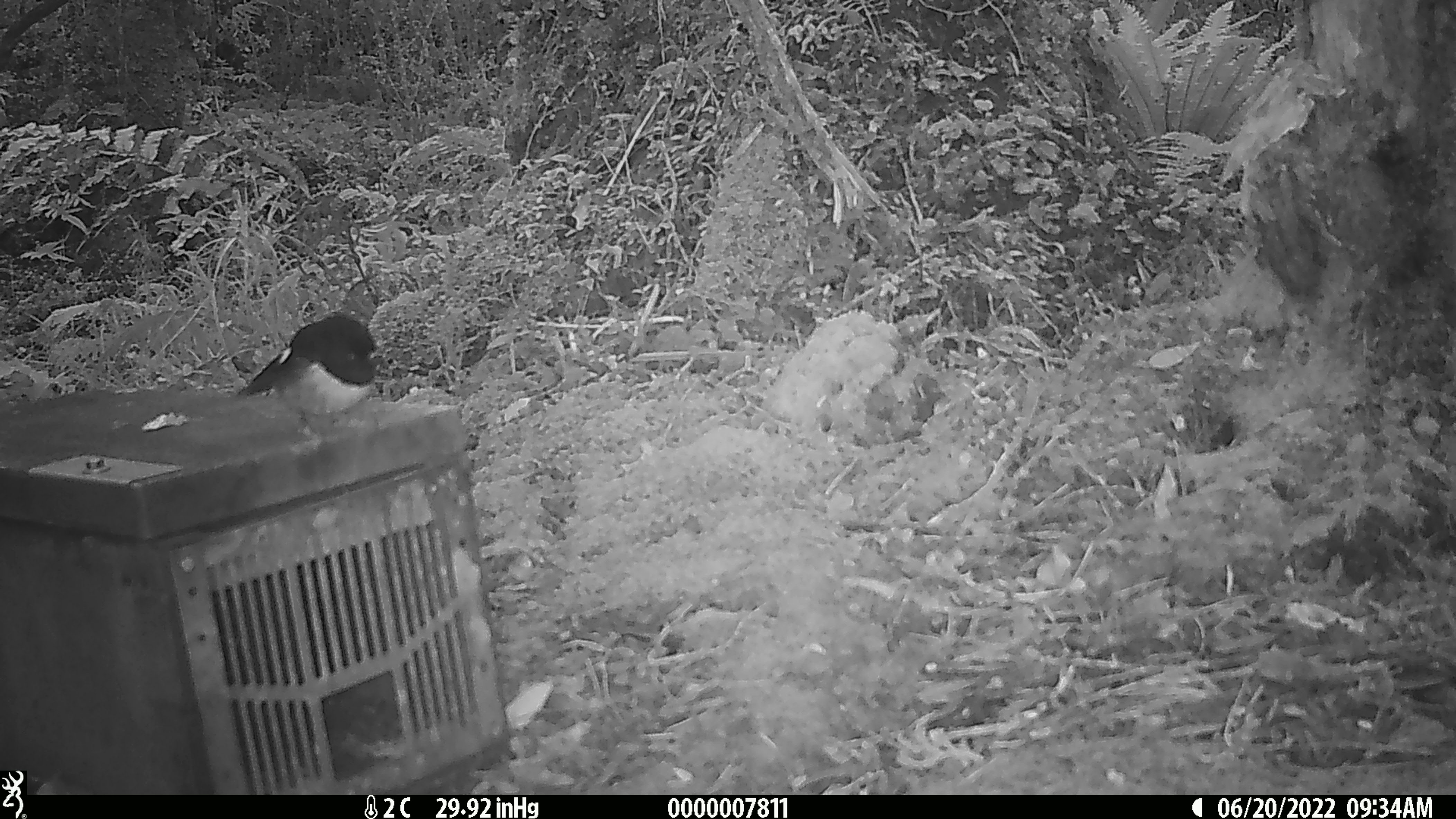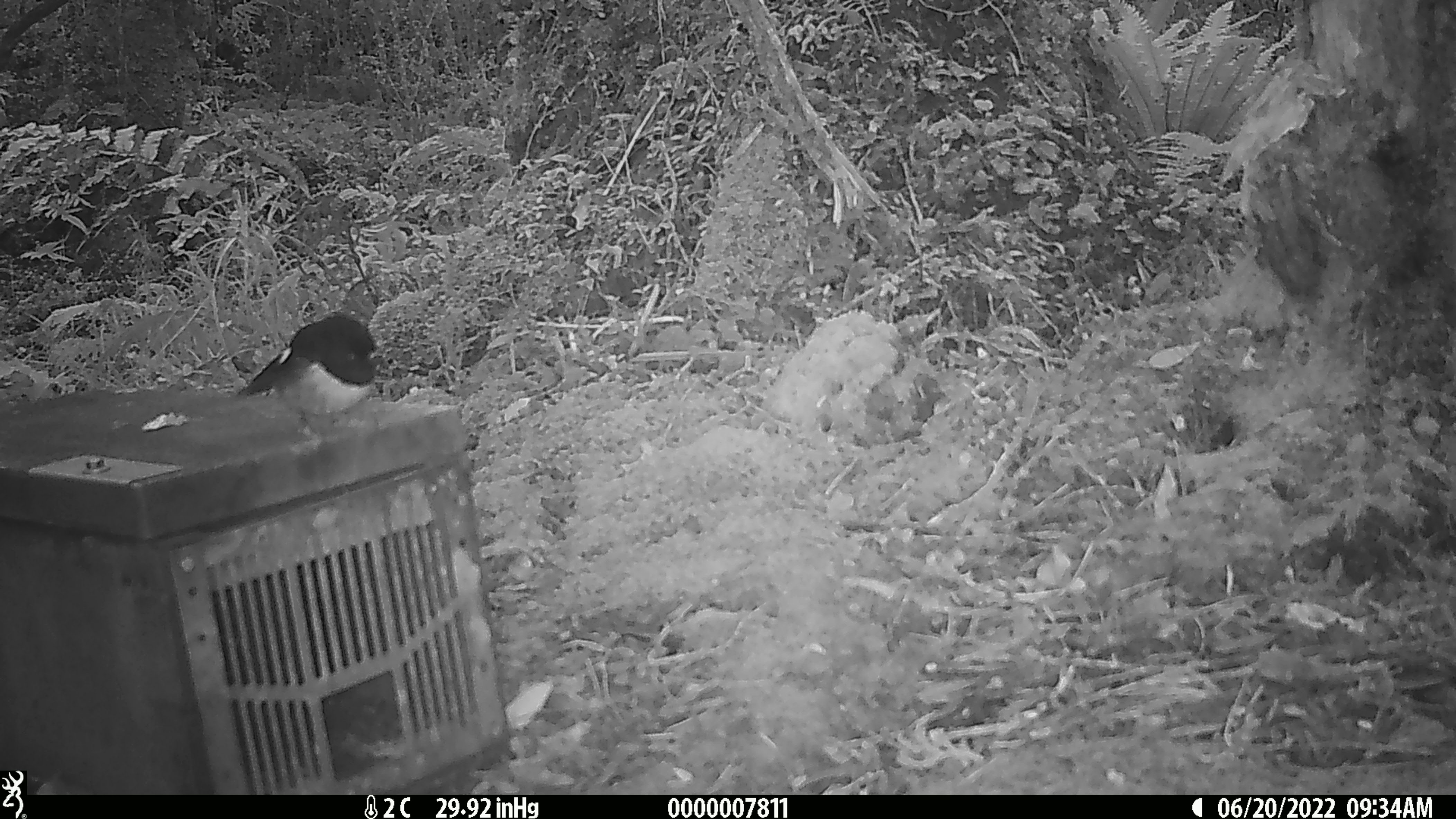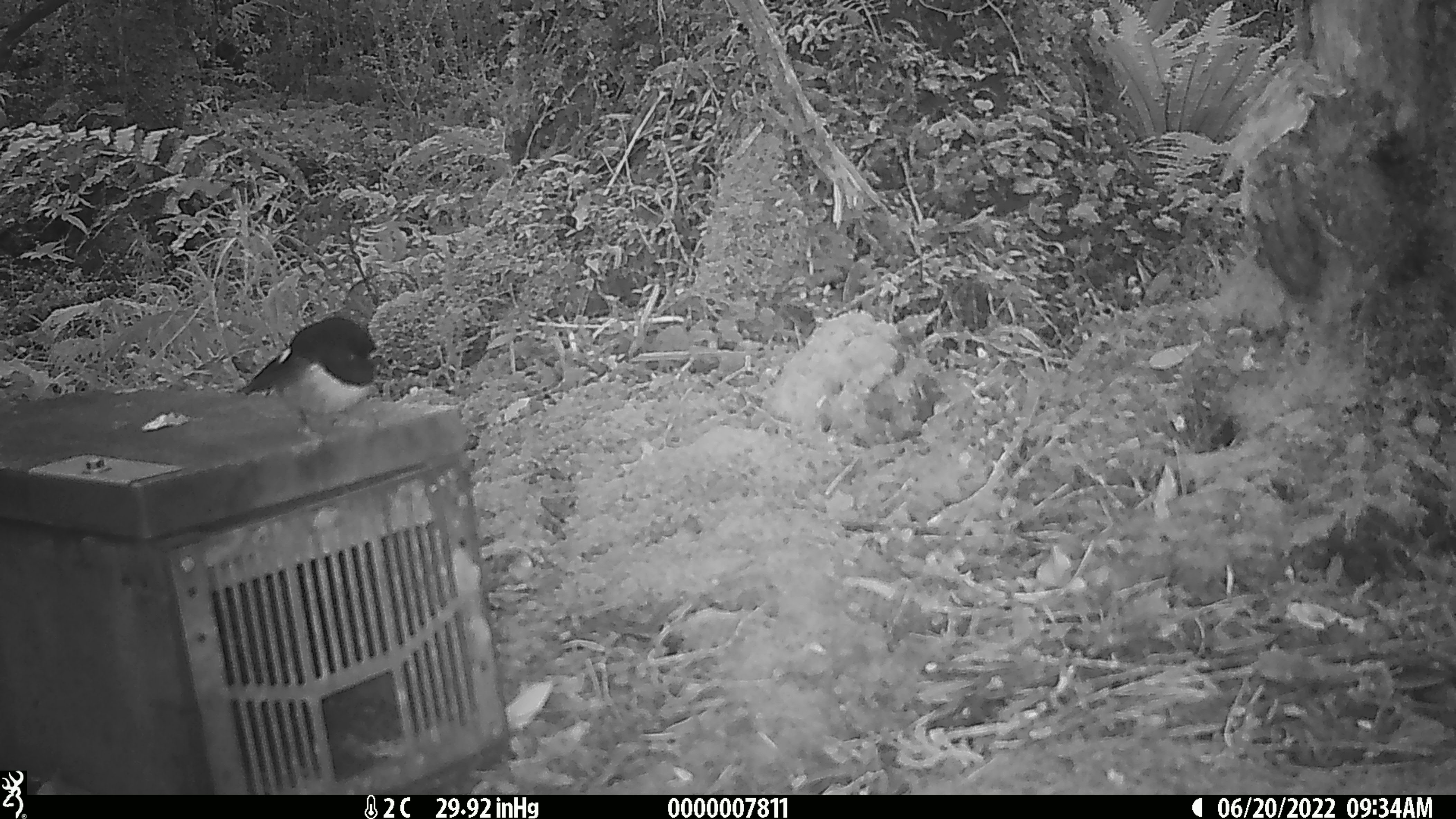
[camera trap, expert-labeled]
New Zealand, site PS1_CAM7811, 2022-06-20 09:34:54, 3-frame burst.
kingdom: Animalia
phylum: Chordata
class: Aves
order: Passeriformes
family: Petroicidae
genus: Petroica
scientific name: Petroica macrocephala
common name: tomtit